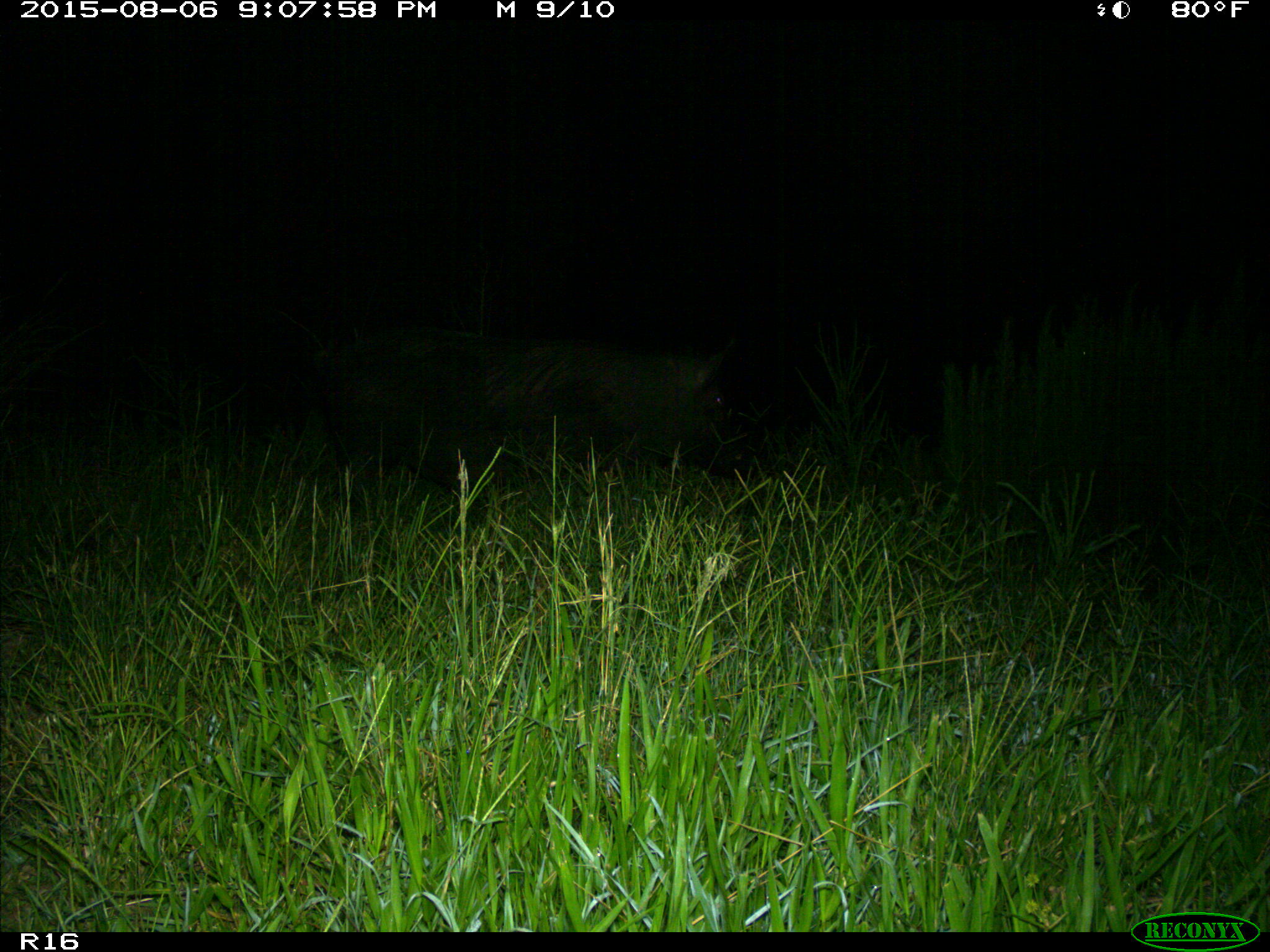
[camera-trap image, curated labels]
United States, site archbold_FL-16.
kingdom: Animalia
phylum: Chordata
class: Mammalia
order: Artiodactyla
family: Suidae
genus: Sus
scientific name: Sus scrofa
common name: wild boar